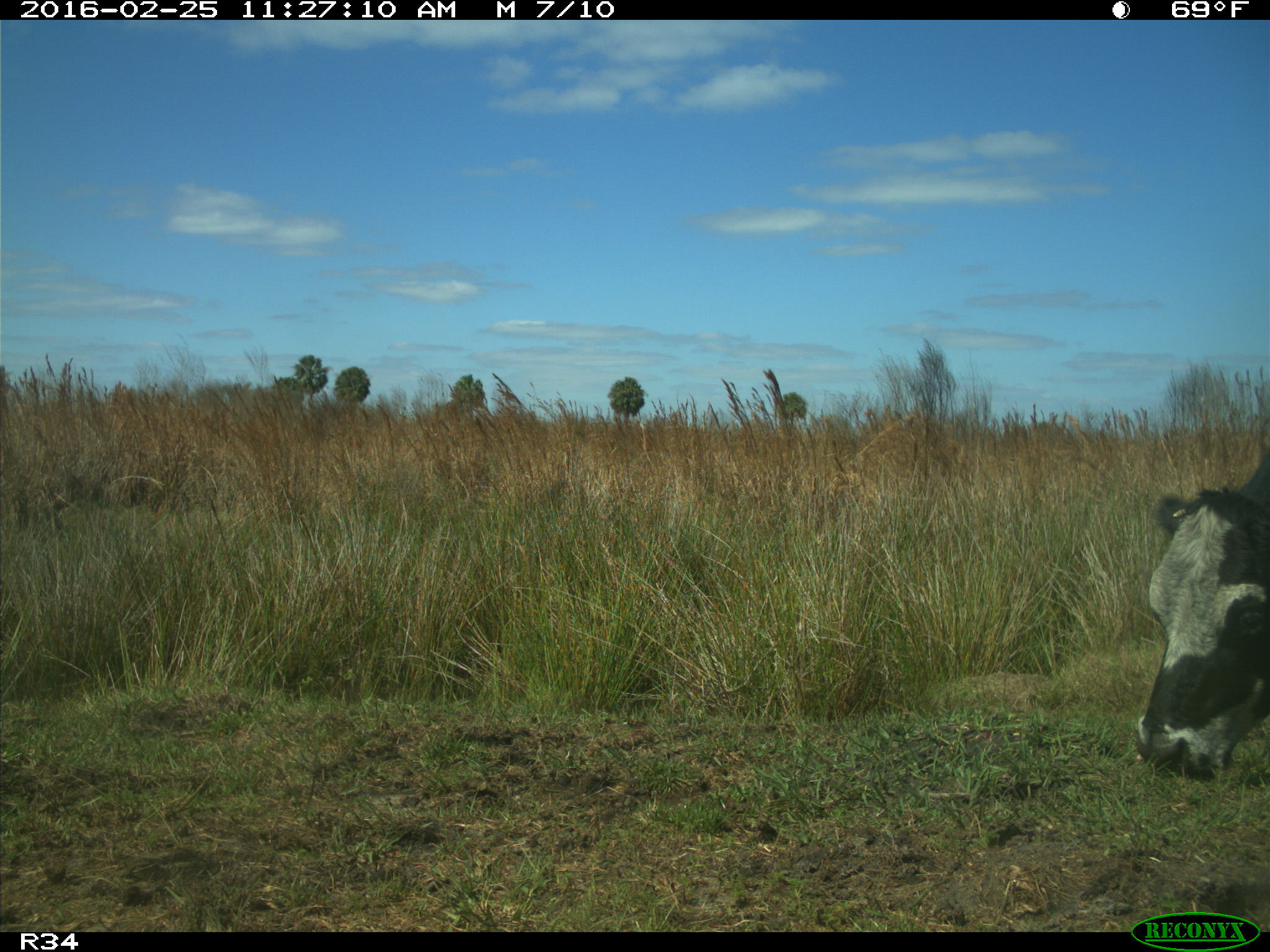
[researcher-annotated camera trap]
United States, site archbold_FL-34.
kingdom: Animalia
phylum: Chordata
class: Mammalia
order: Artiodactyla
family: Bovidae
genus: Bos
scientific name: Bos taurus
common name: domestic cow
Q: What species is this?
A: Bos taurus (domestic cow).